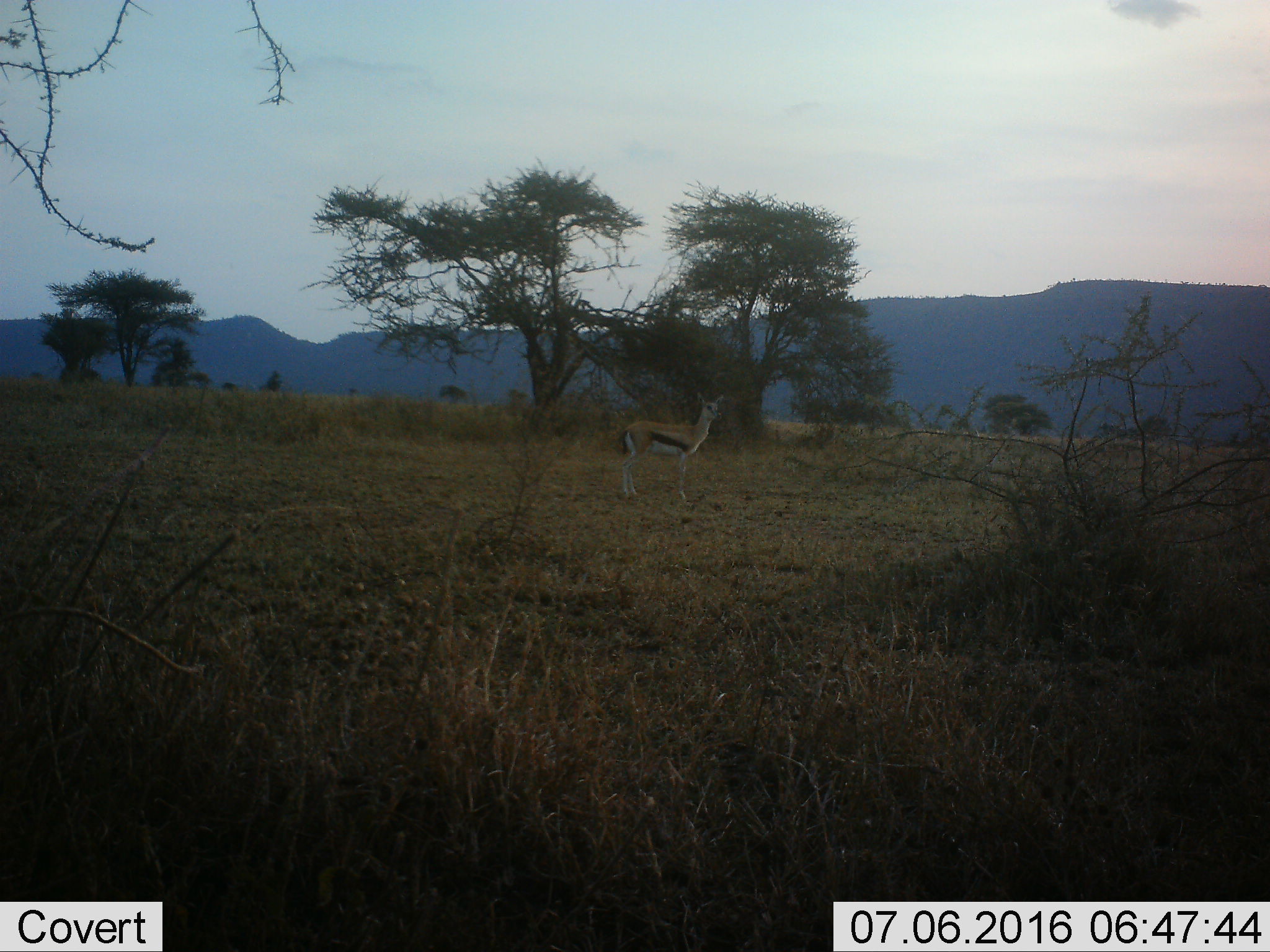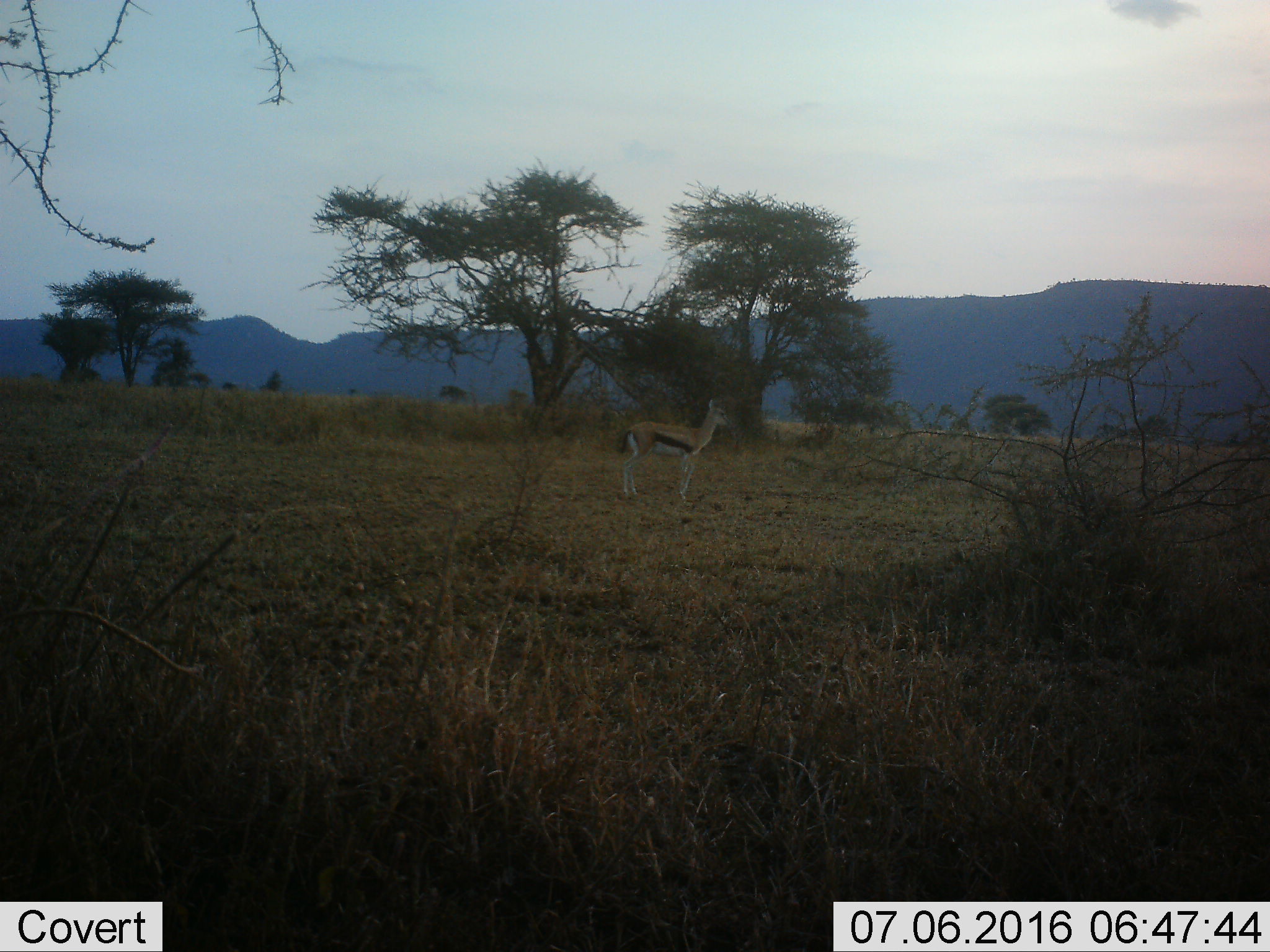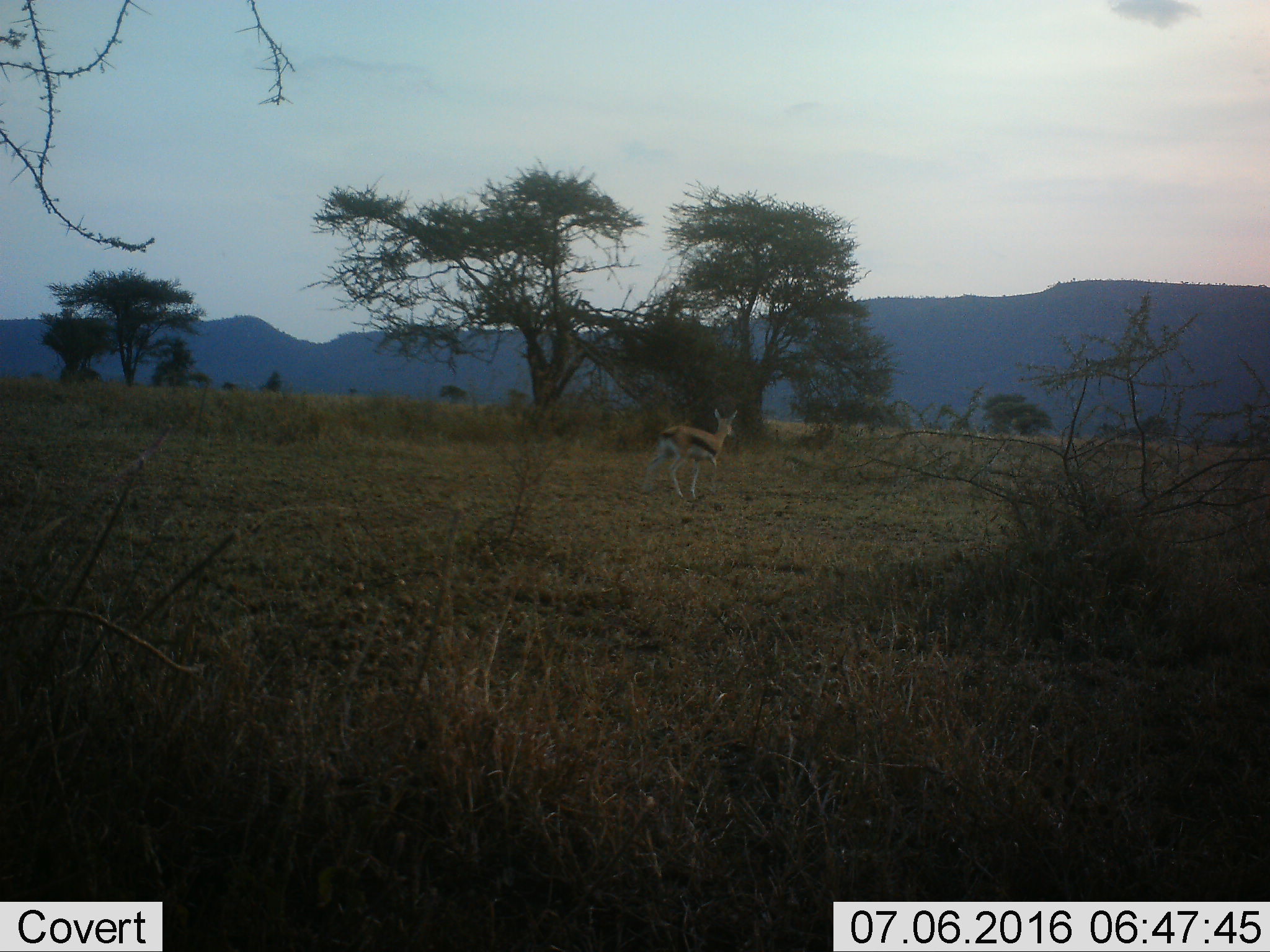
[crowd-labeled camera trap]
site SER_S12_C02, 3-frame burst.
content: unidentified animal